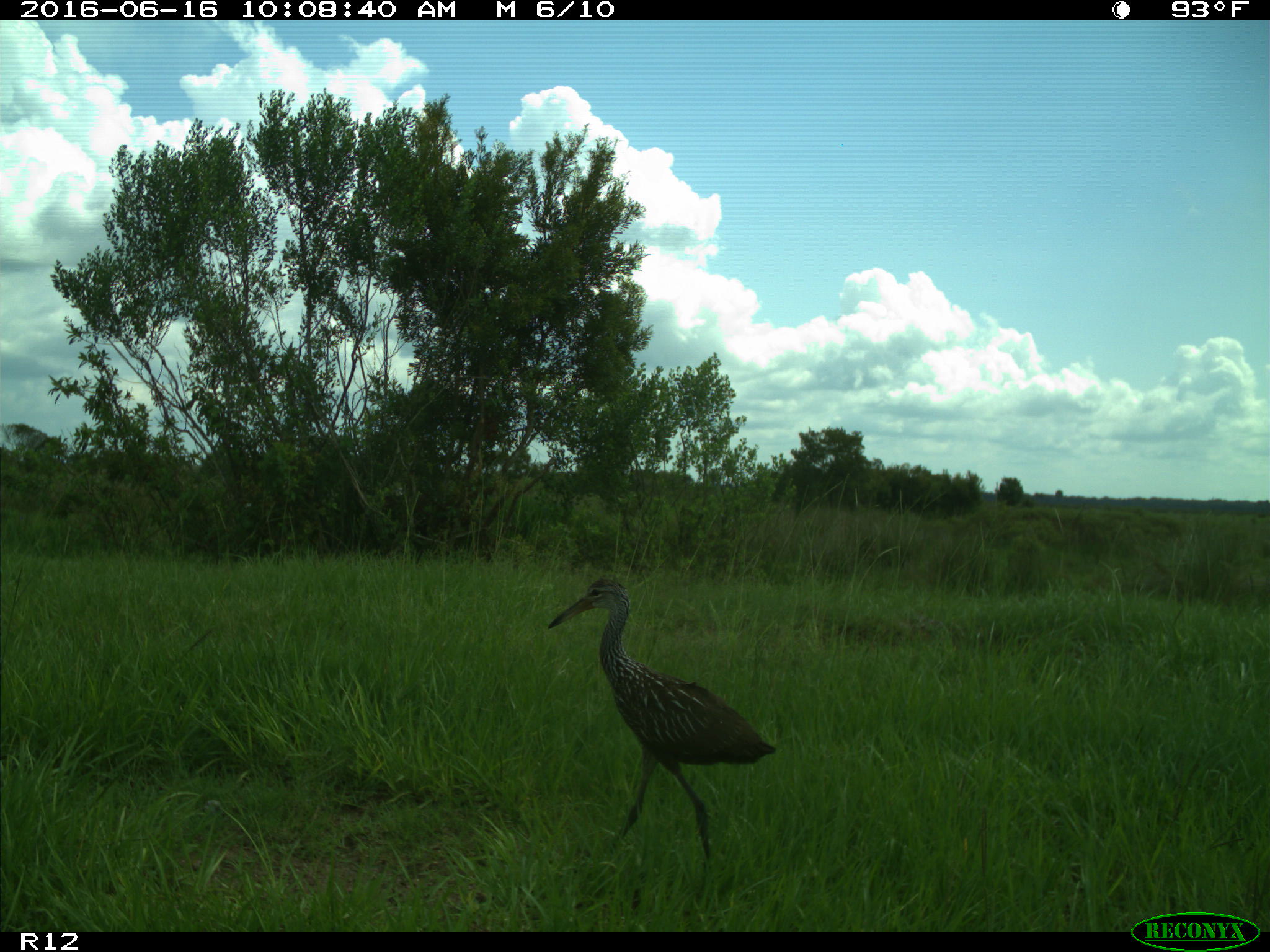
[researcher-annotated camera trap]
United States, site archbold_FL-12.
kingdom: Animalia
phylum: Chordata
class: Aves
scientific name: Aves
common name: birds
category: unidentified bird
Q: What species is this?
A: Unidentified bird (birds) (Aves).